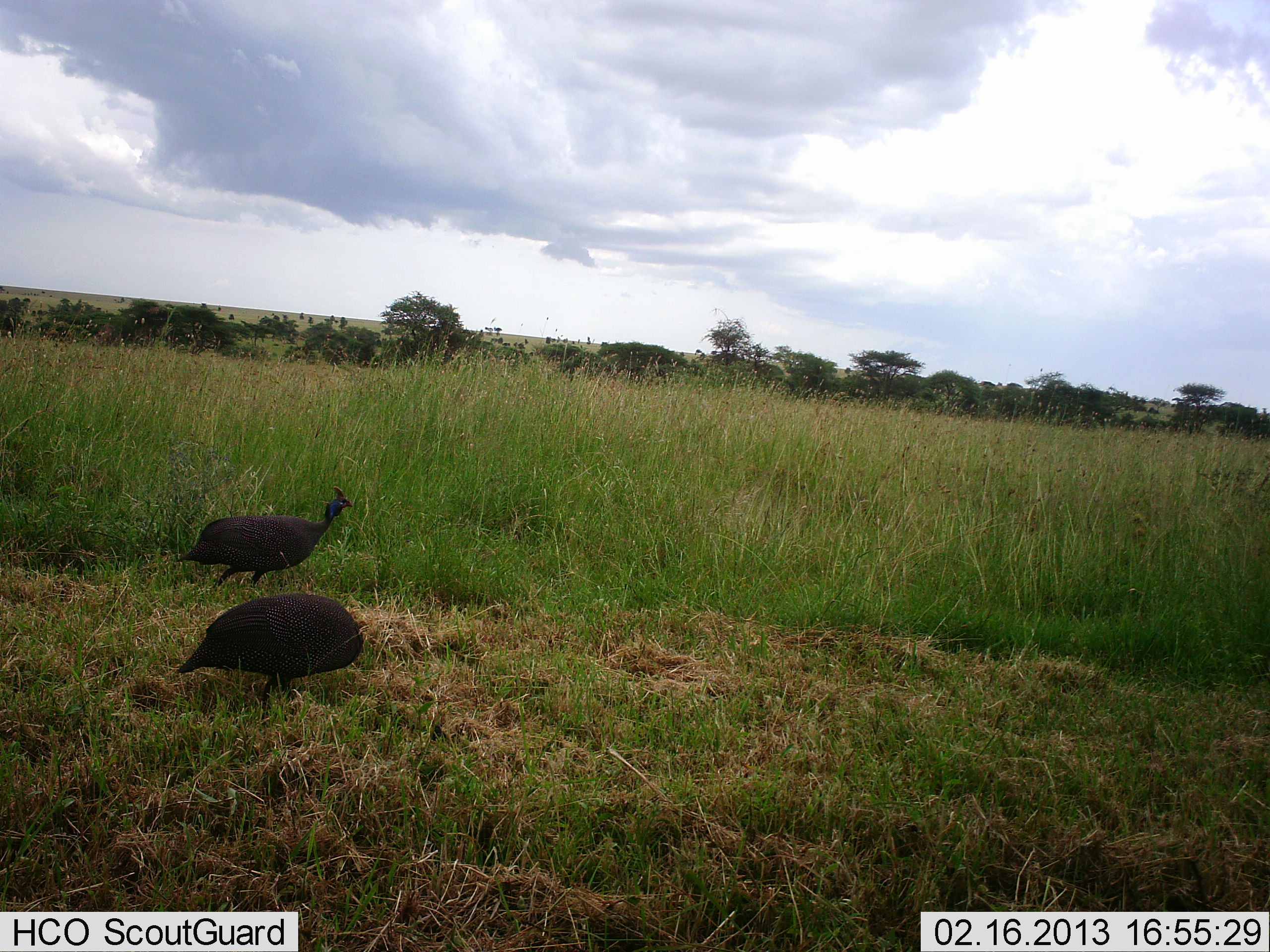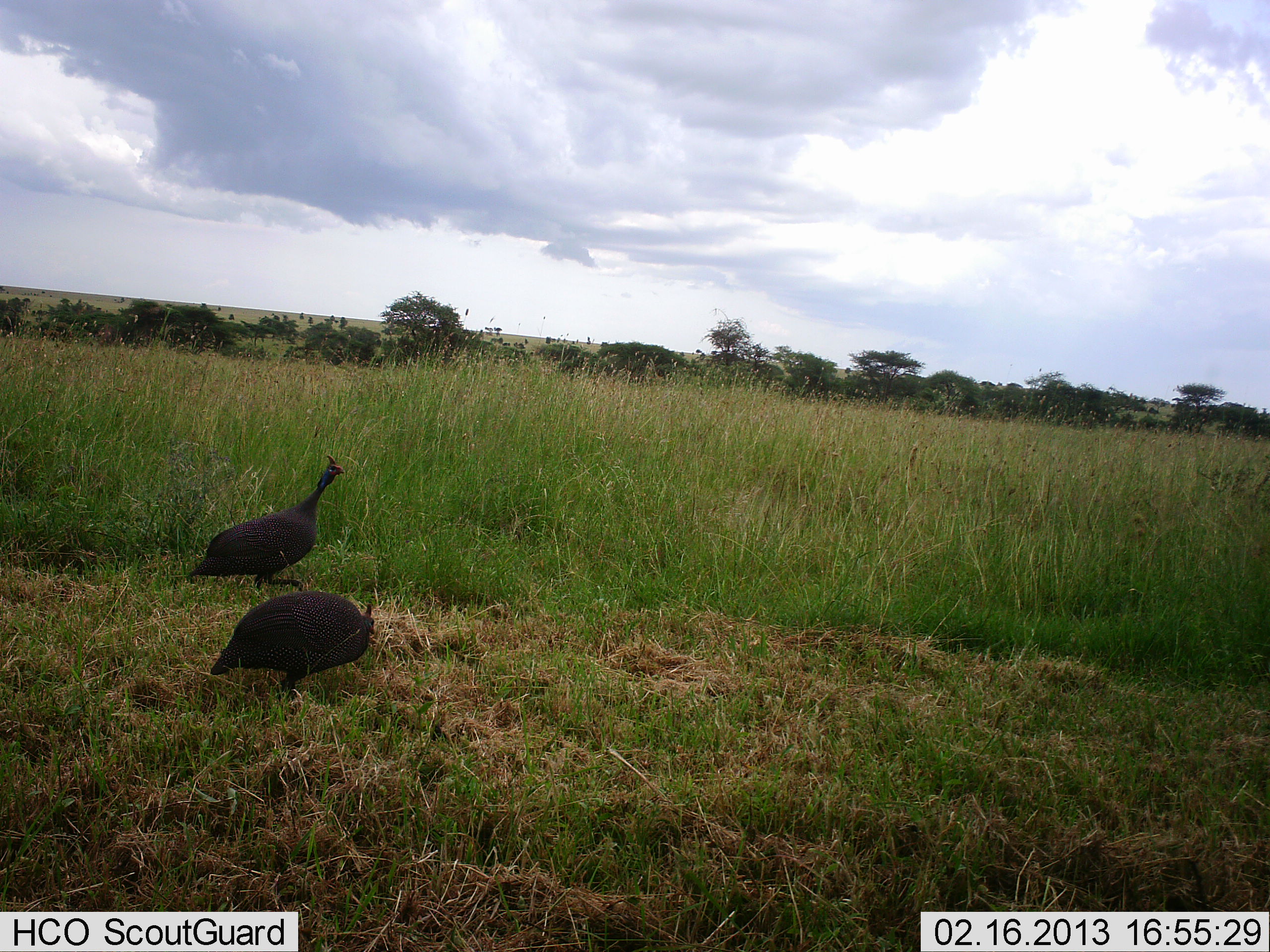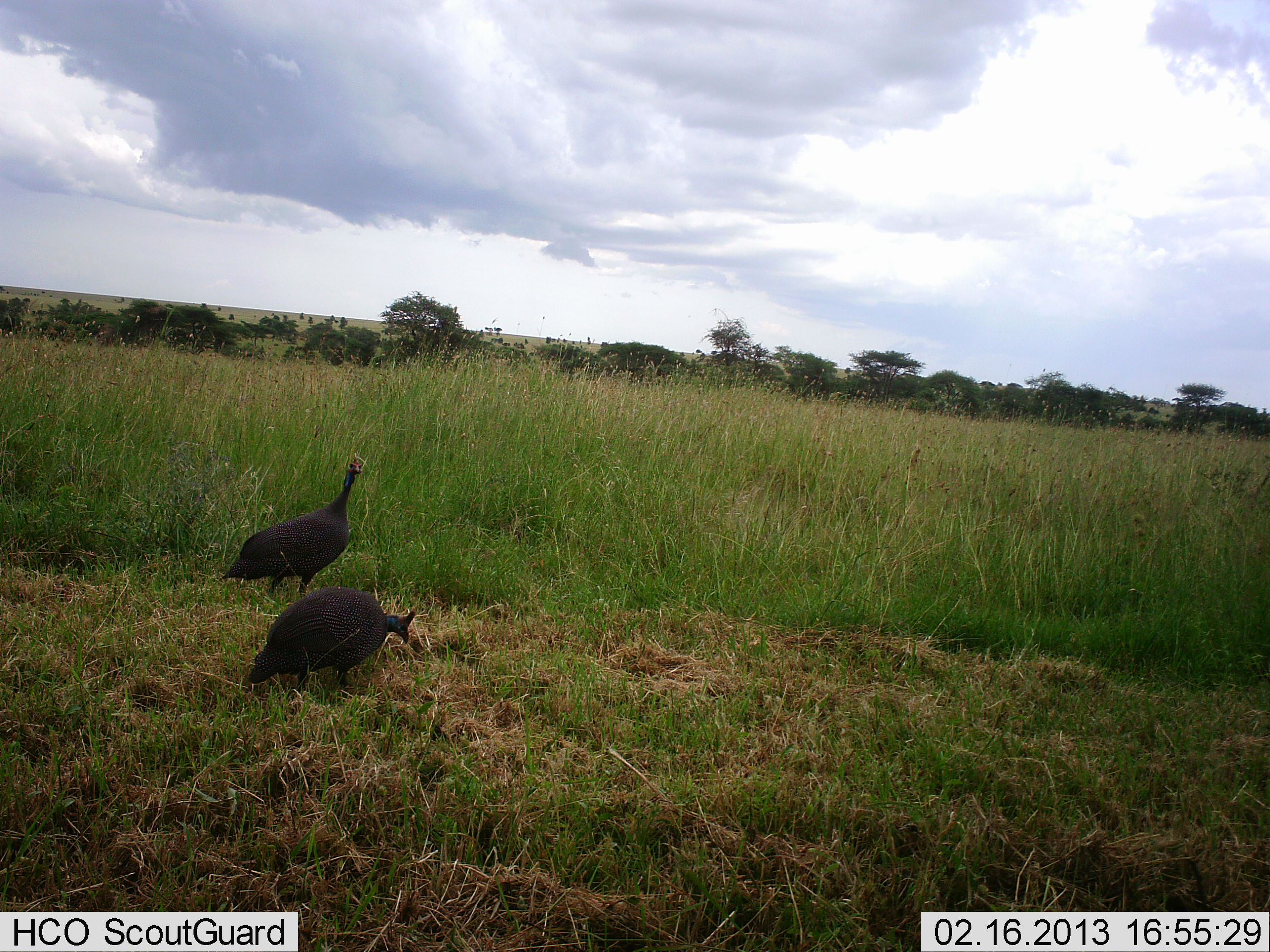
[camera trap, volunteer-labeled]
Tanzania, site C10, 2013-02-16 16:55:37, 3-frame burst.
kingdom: Animalia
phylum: Chordata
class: Aves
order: Galliformes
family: Numididae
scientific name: Numididae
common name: guinea fowl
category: guineafowl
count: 2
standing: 27%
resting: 0%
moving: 69%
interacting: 0%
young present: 0%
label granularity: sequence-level